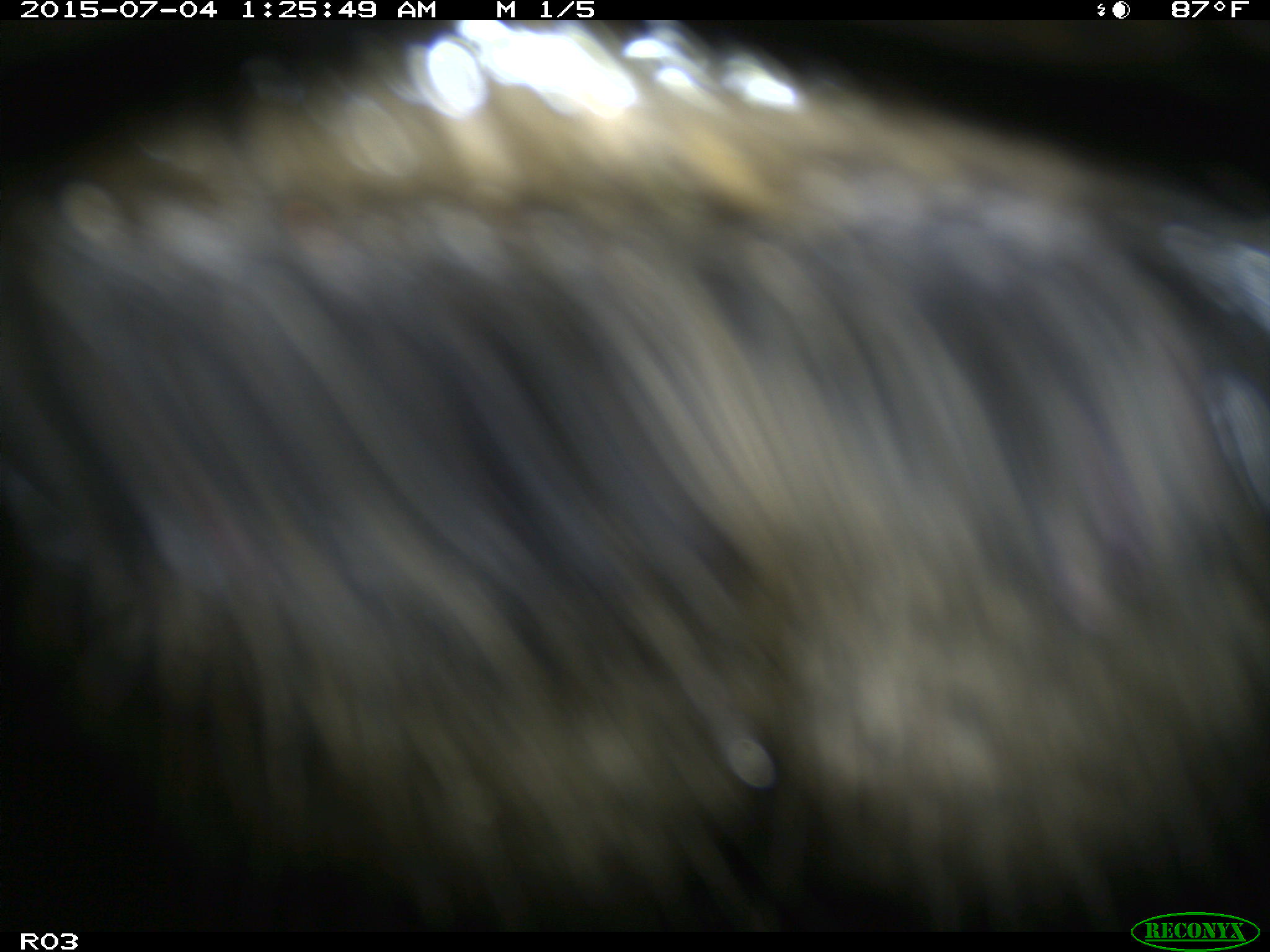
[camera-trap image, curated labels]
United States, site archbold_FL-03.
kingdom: Animalia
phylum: Chordata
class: Mammalia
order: Artiodactyla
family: Bovidae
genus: Bos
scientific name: Bos taurus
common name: domestic cow